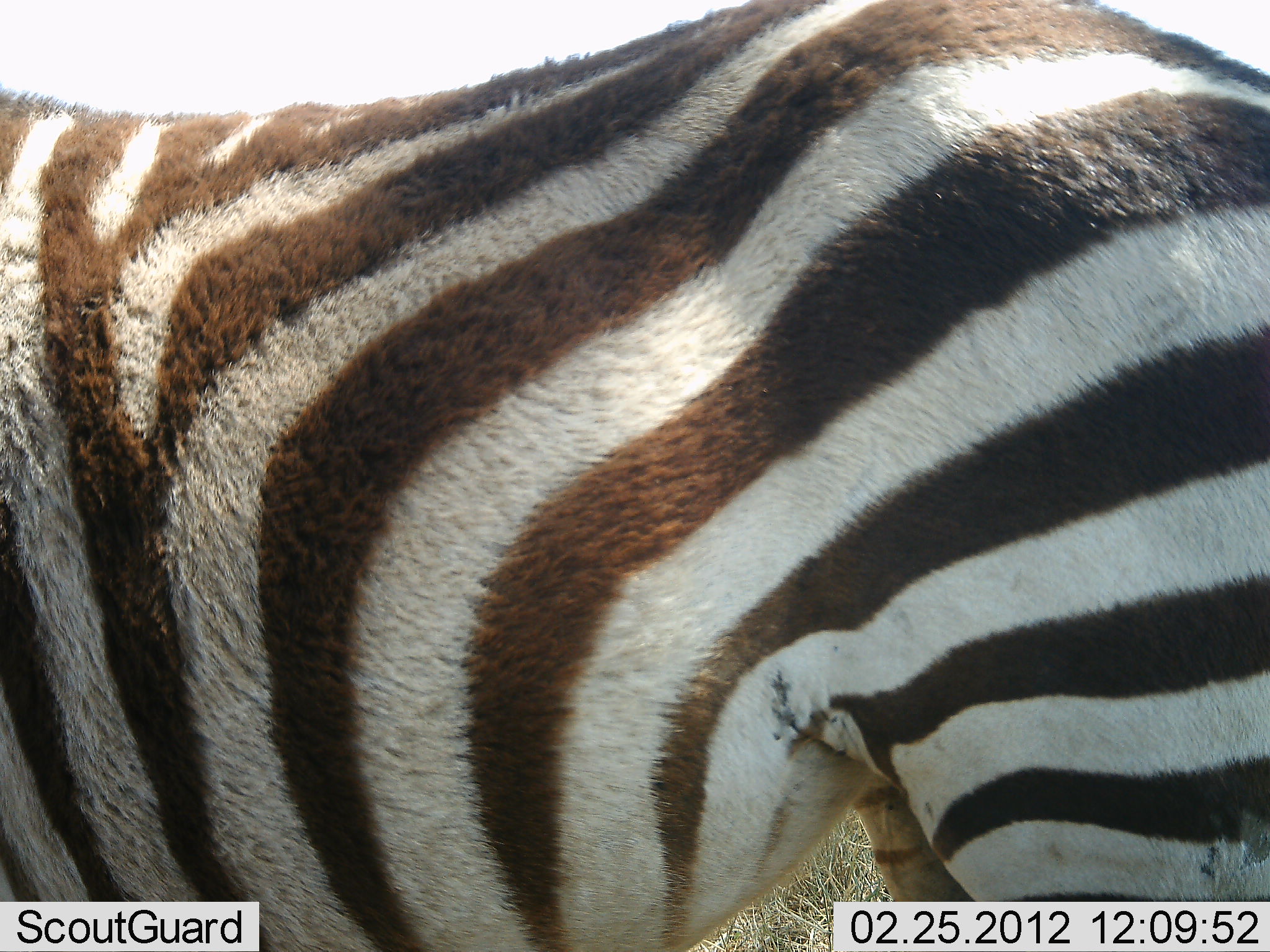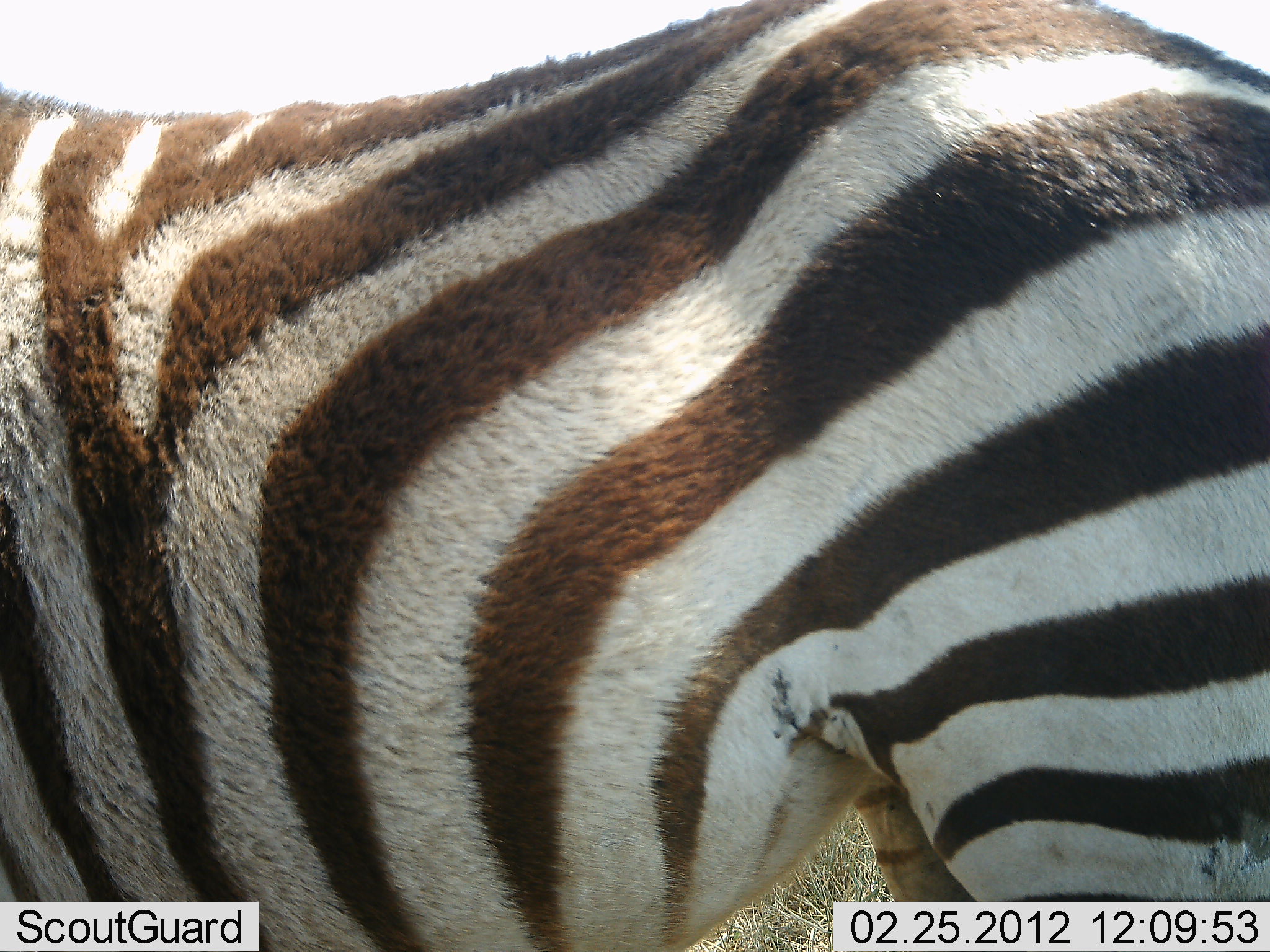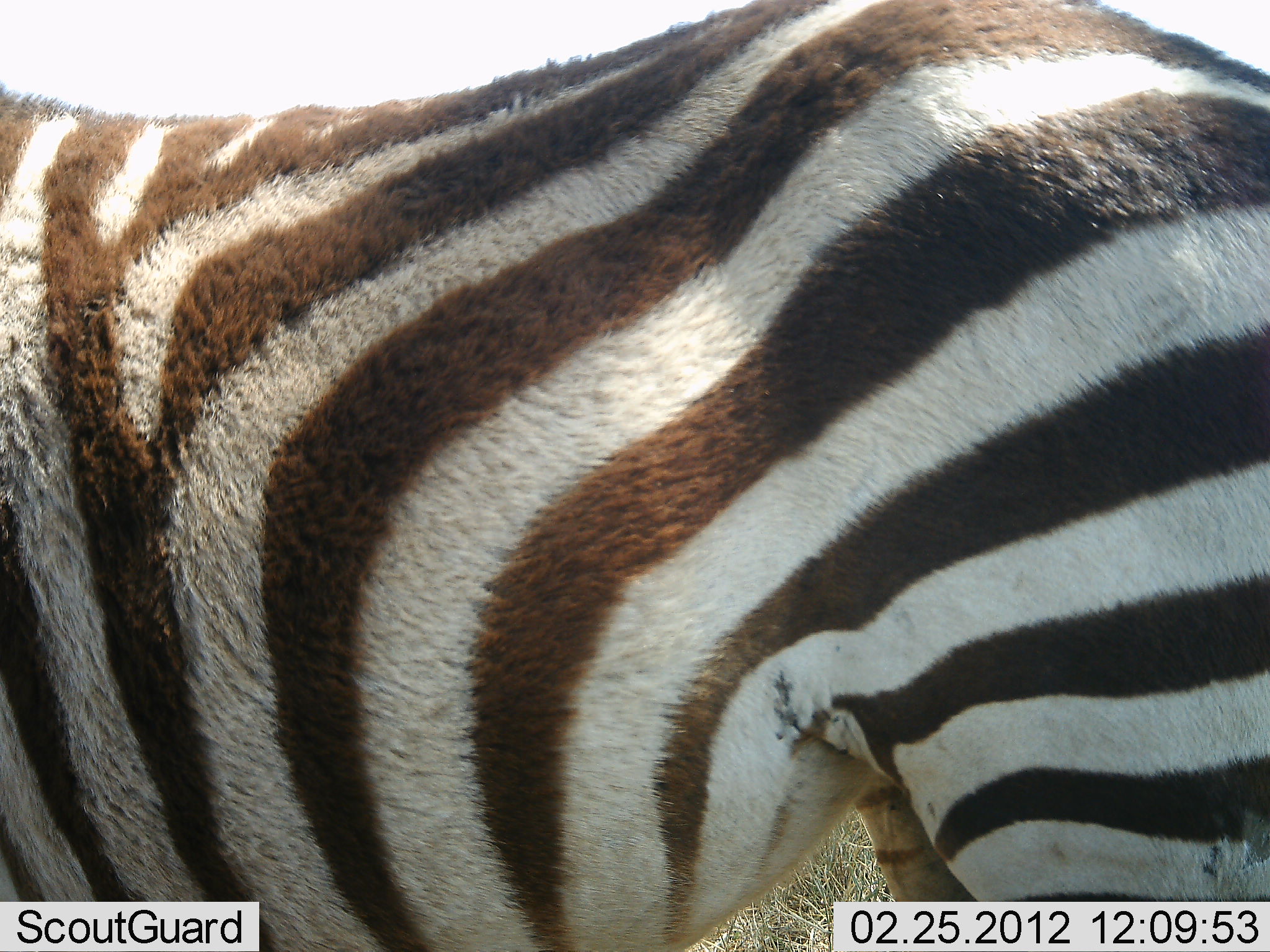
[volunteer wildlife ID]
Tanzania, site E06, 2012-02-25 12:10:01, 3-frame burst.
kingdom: Animalia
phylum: Chordata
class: Mammalia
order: Perissodactyla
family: Equidae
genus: Equus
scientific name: Equus quagga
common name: plains zebra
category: zebra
Zebra (plains zebra) (Equus quagga), count 1. Behavior (volunteer vote fractions): standing 100%, resting 0%, moving 0%, interacting 0%. Young present (vote fraction): 0%. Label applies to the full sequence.